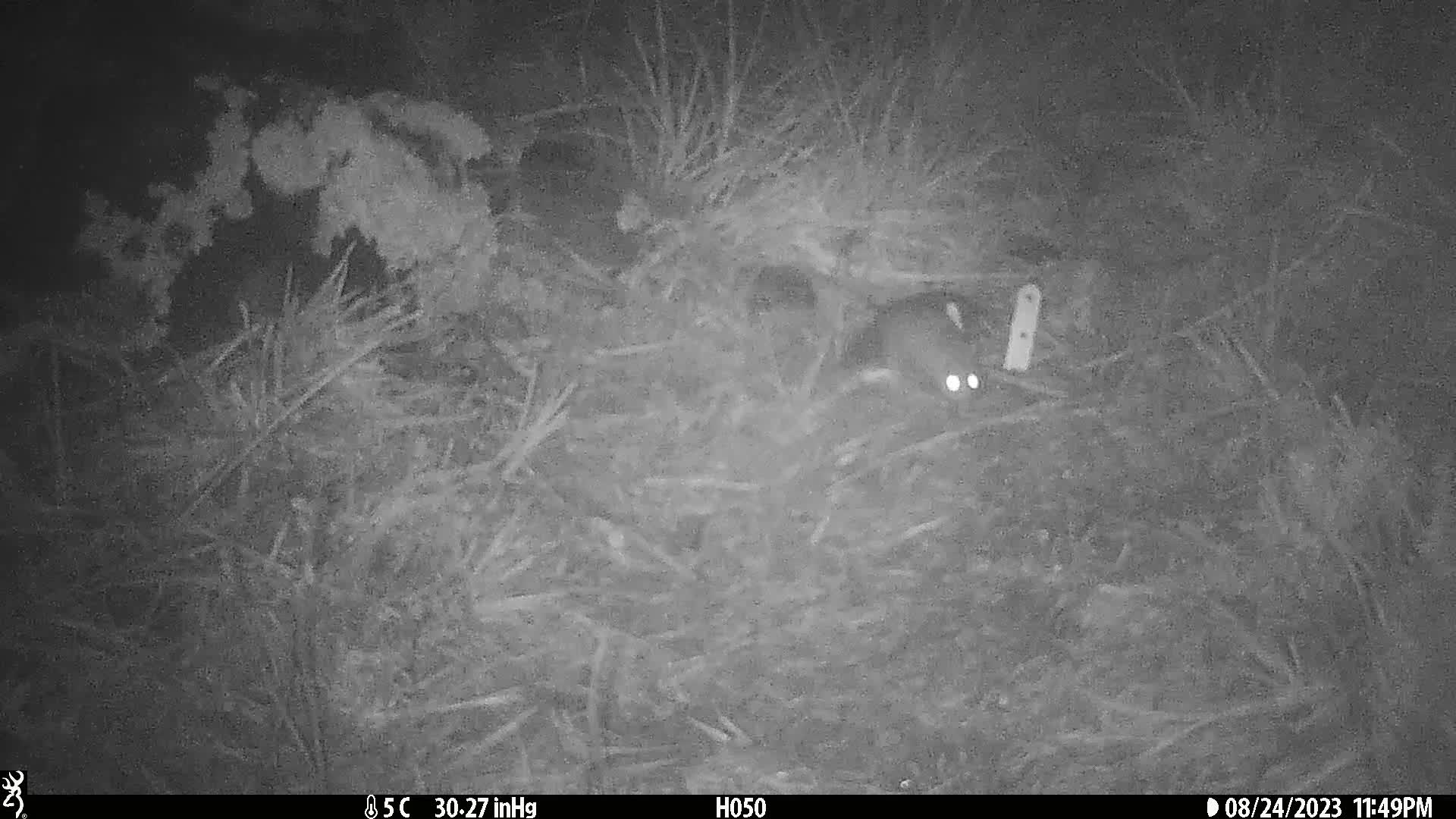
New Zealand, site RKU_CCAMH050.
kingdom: Animalia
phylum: Chordata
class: Mammalia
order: Rodentia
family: Muridae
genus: Rattus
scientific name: Rattus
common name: rat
Rat (Rattus).